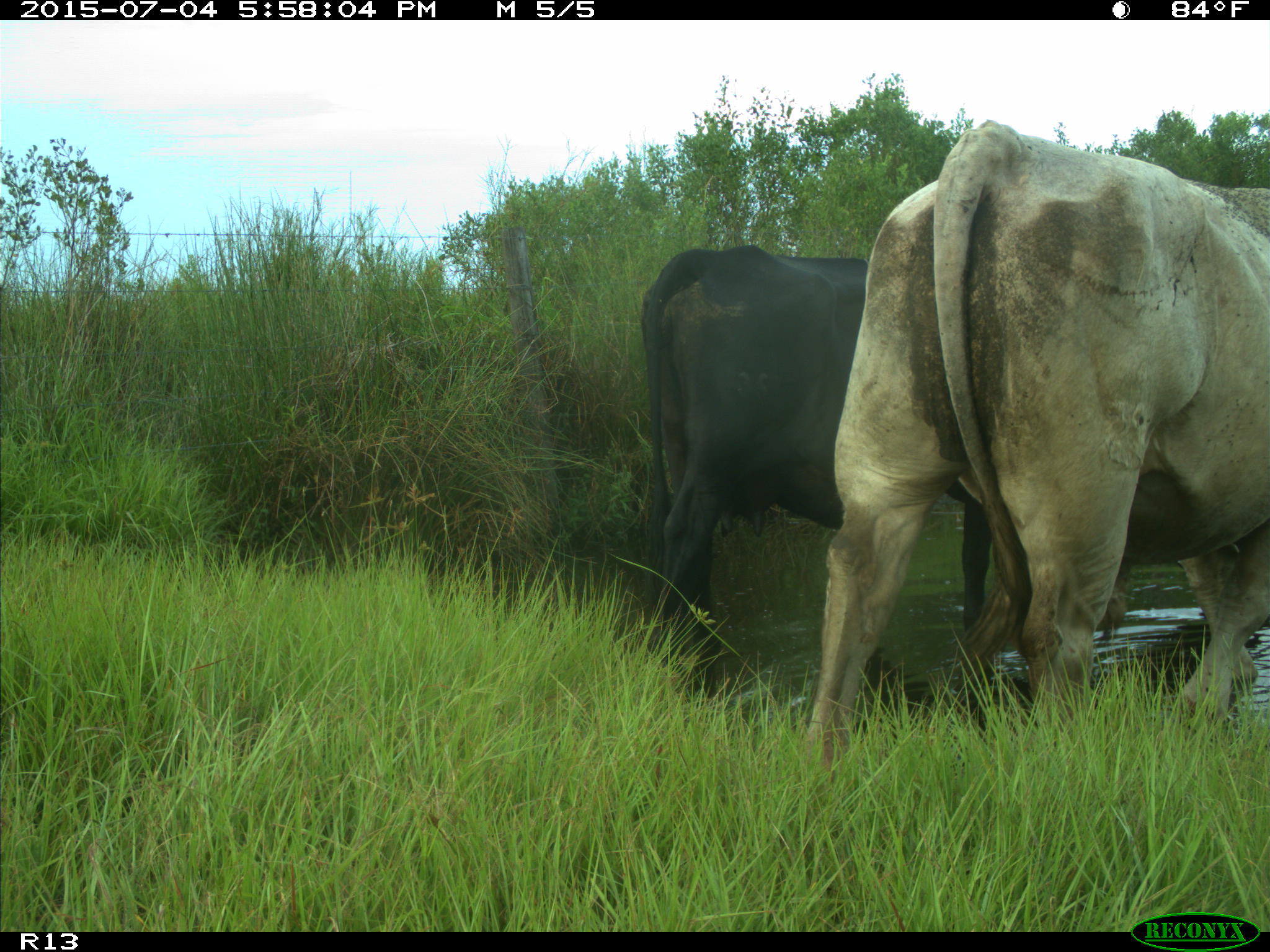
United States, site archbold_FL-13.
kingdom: Animalia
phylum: Chordata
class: Mammalia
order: Artiodactyla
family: Bovidae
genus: Bos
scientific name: Bos taurus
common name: domestic cow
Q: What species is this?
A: Bos taurus (domestic cow).